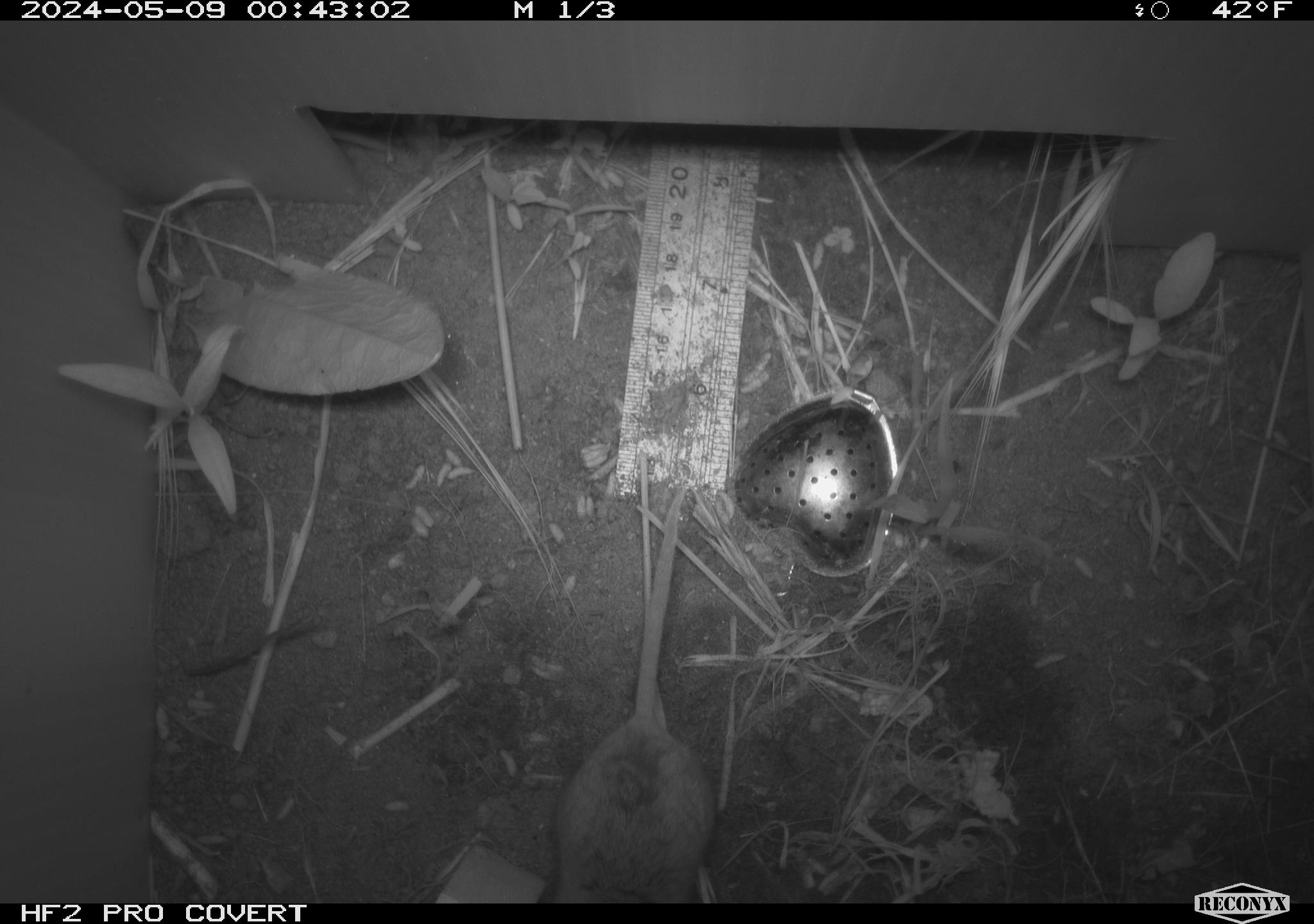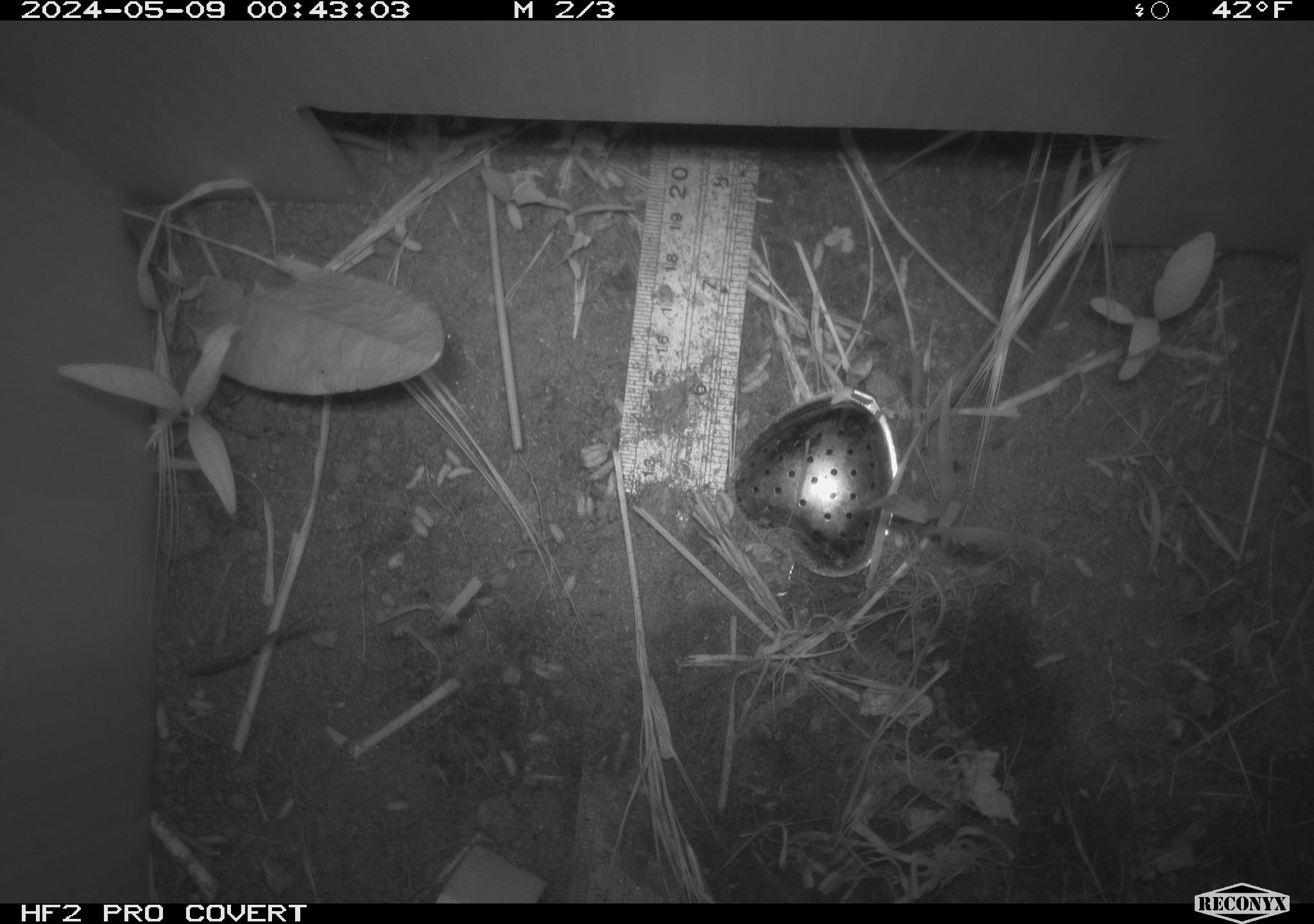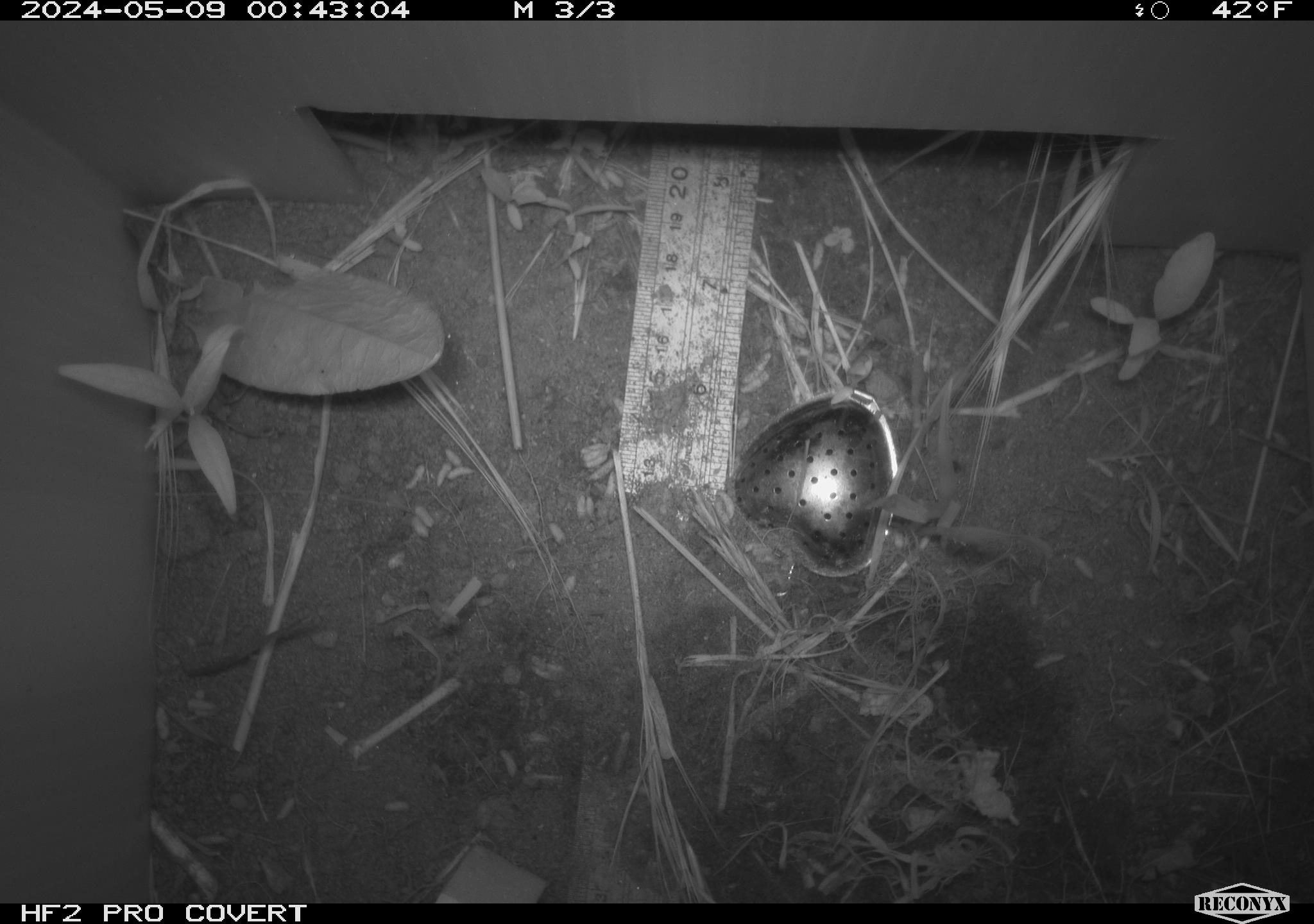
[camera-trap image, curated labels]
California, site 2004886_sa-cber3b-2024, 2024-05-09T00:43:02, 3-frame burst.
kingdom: Animalia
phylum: Chordata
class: Mammalia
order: Rodentia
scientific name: Rodentia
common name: mouse species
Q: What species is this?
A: Mouse species (Rodentia).